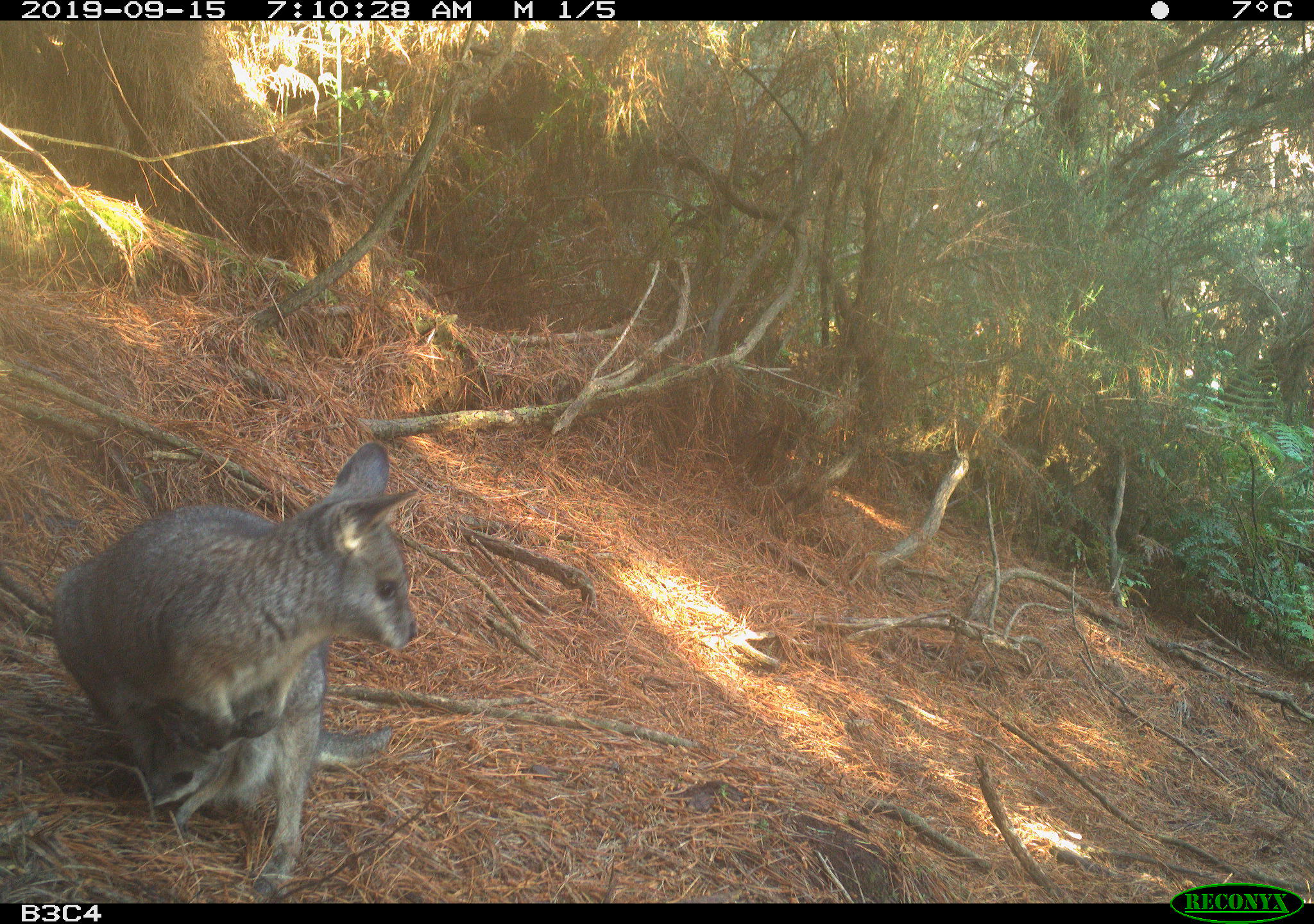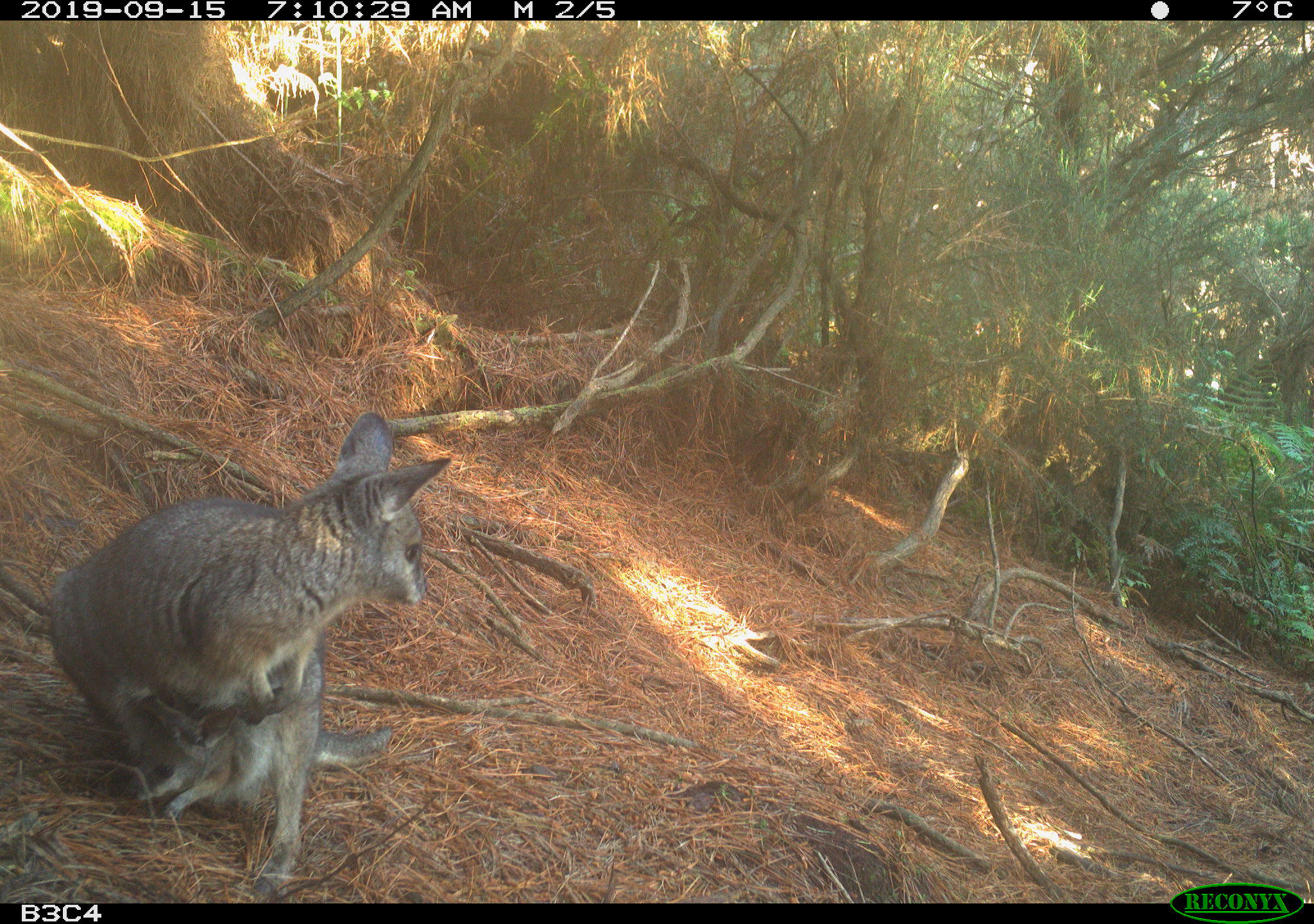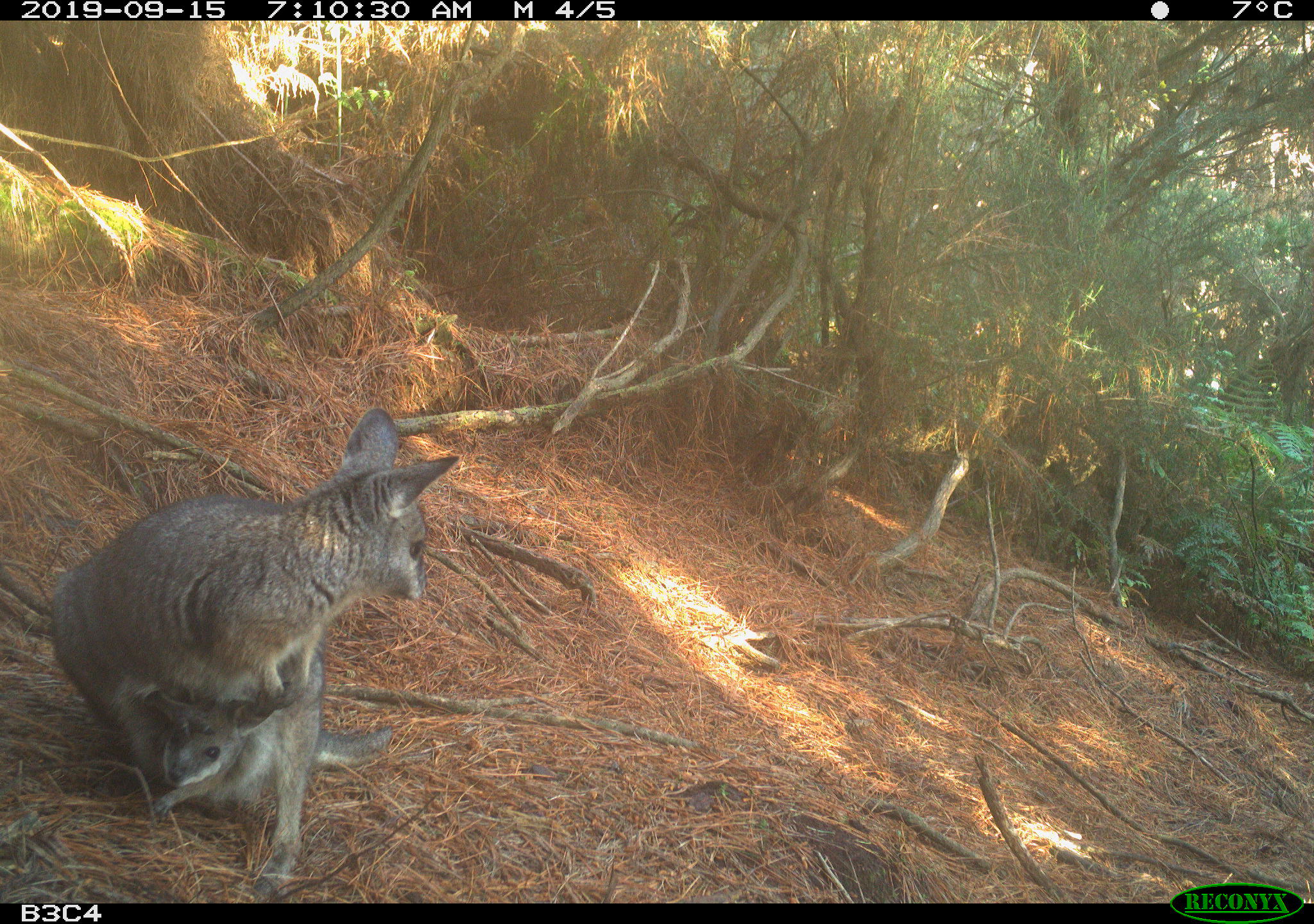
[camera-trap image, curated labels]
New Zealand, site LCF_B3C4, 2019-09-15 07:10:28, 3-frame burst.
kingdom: Animalia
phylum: Chordata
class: Mammalia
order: Diprotodontia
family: Macropodidae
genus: Notamacropus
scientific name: Notamacropus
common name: wallaby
Wallaby (Notamacropus).